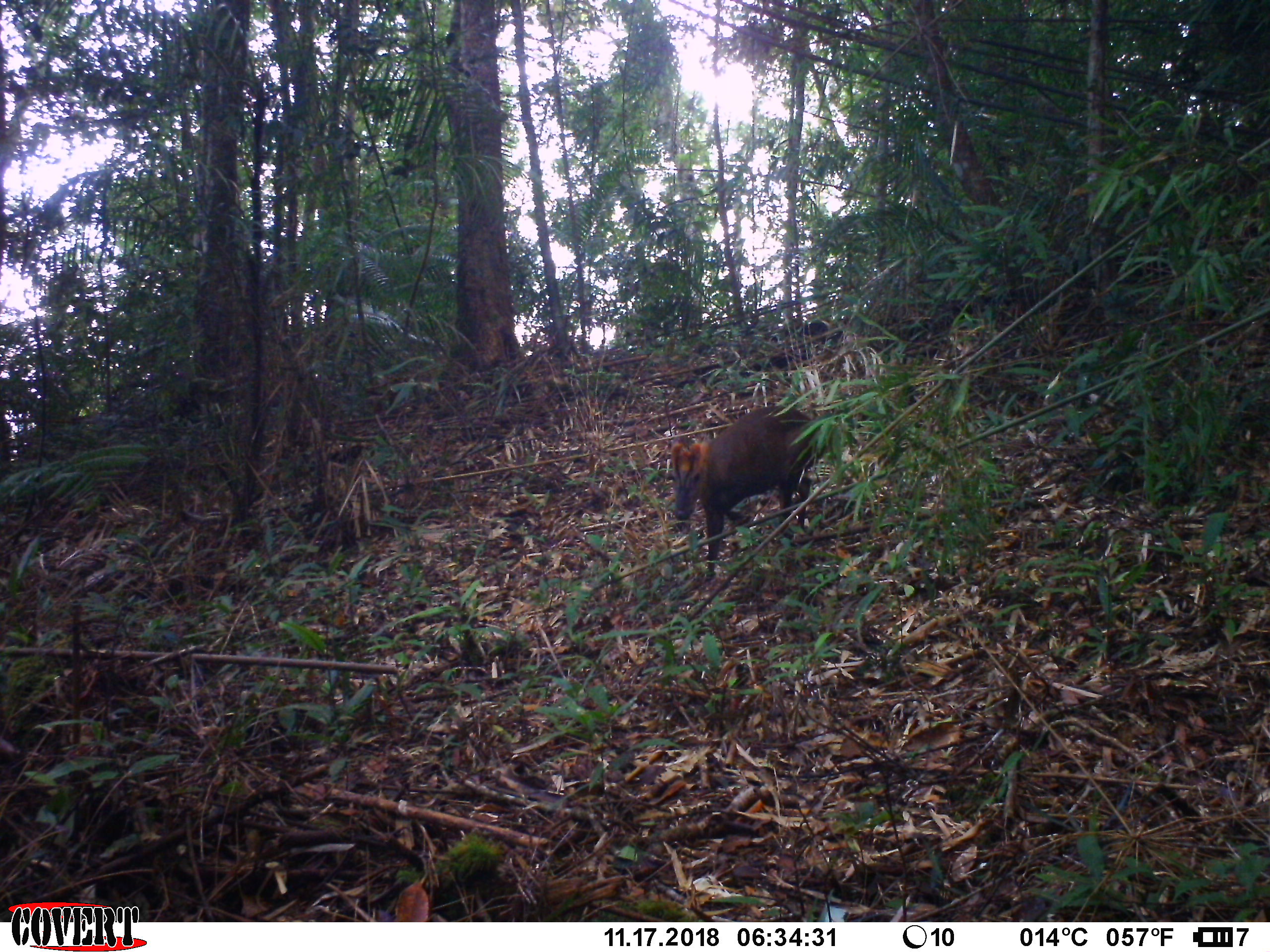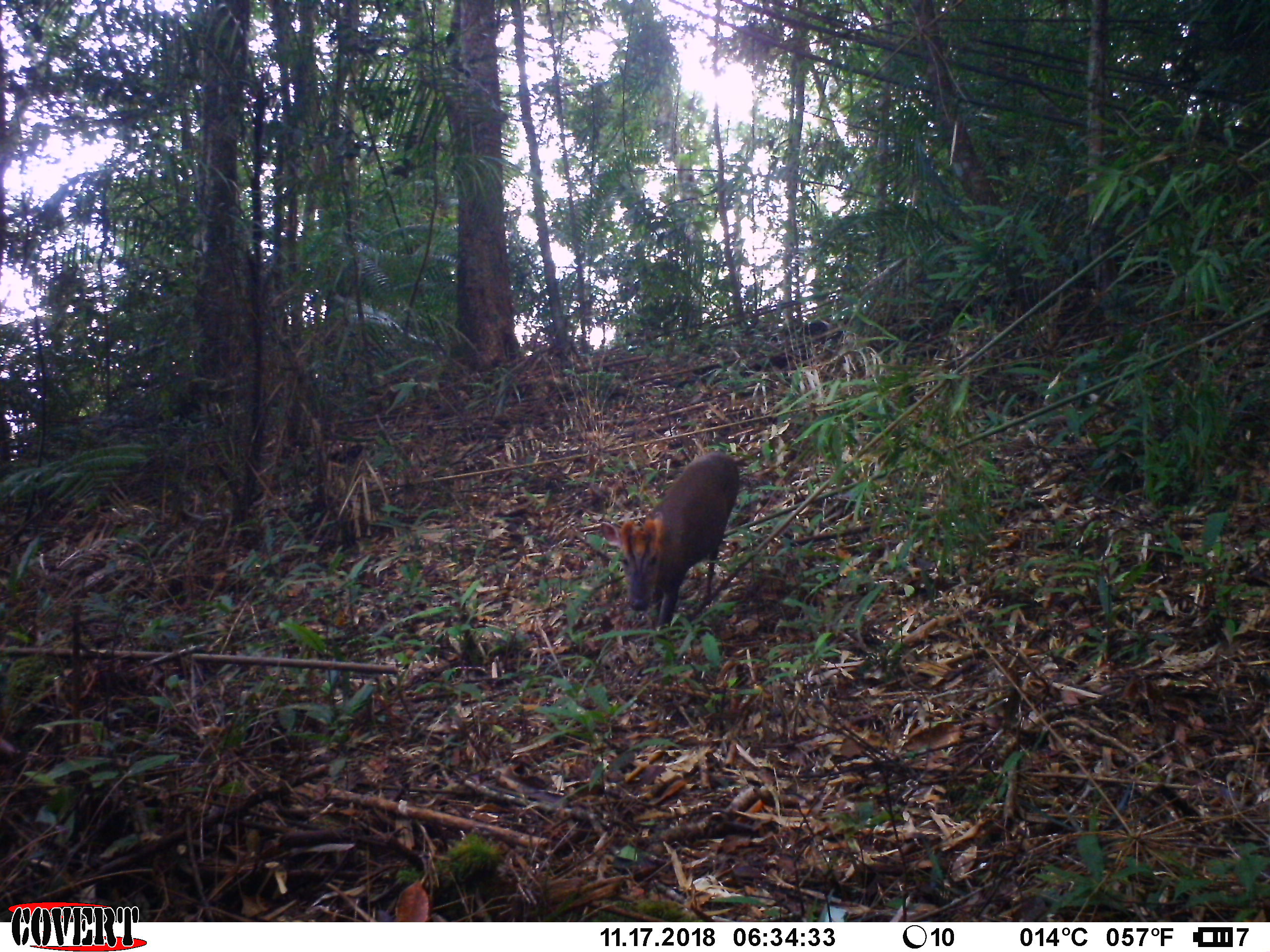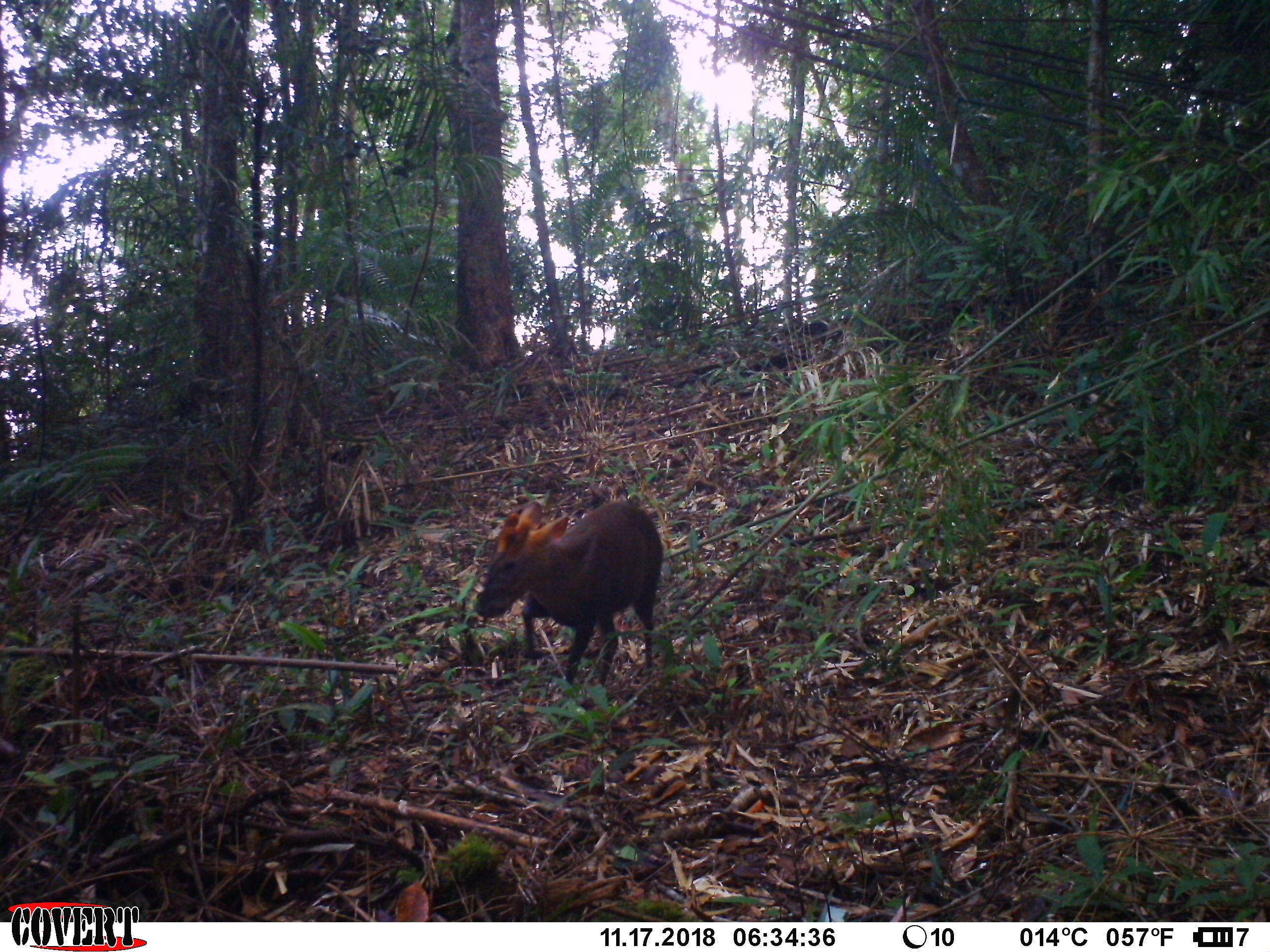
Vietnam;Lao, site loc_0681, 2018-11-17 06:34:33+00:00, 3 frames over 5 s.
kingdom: Animalia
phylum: Chordata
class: Mammalia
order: Artiodactyla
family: Cervidae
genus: Muntiacus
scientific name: Muntiacus rooseveltorum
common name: roosevelt's muntjac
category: roosevelts muntjac group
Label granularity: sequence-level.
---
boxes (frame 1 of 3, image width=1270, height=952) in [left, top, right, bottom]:
roosevelts muntjac group: [669, 404, 827, 581]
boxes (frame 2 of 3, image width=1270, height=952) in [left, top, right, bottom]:
roosevelts muntjac group: [600, 450, 739, 632]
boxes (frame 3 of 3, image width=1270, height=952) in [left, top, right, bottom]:
roosevelts muntjac group: [472, 500, 663, 688]